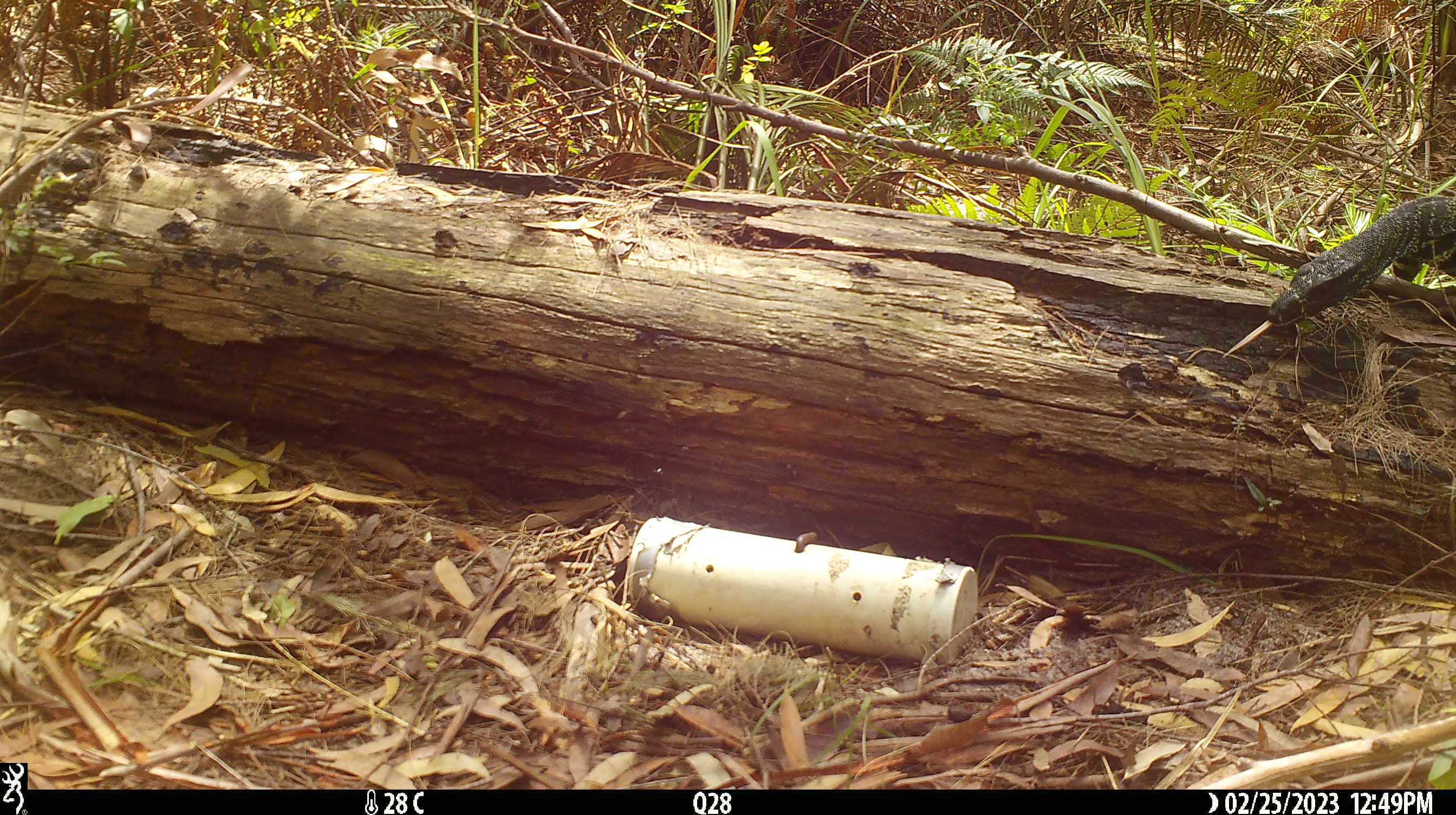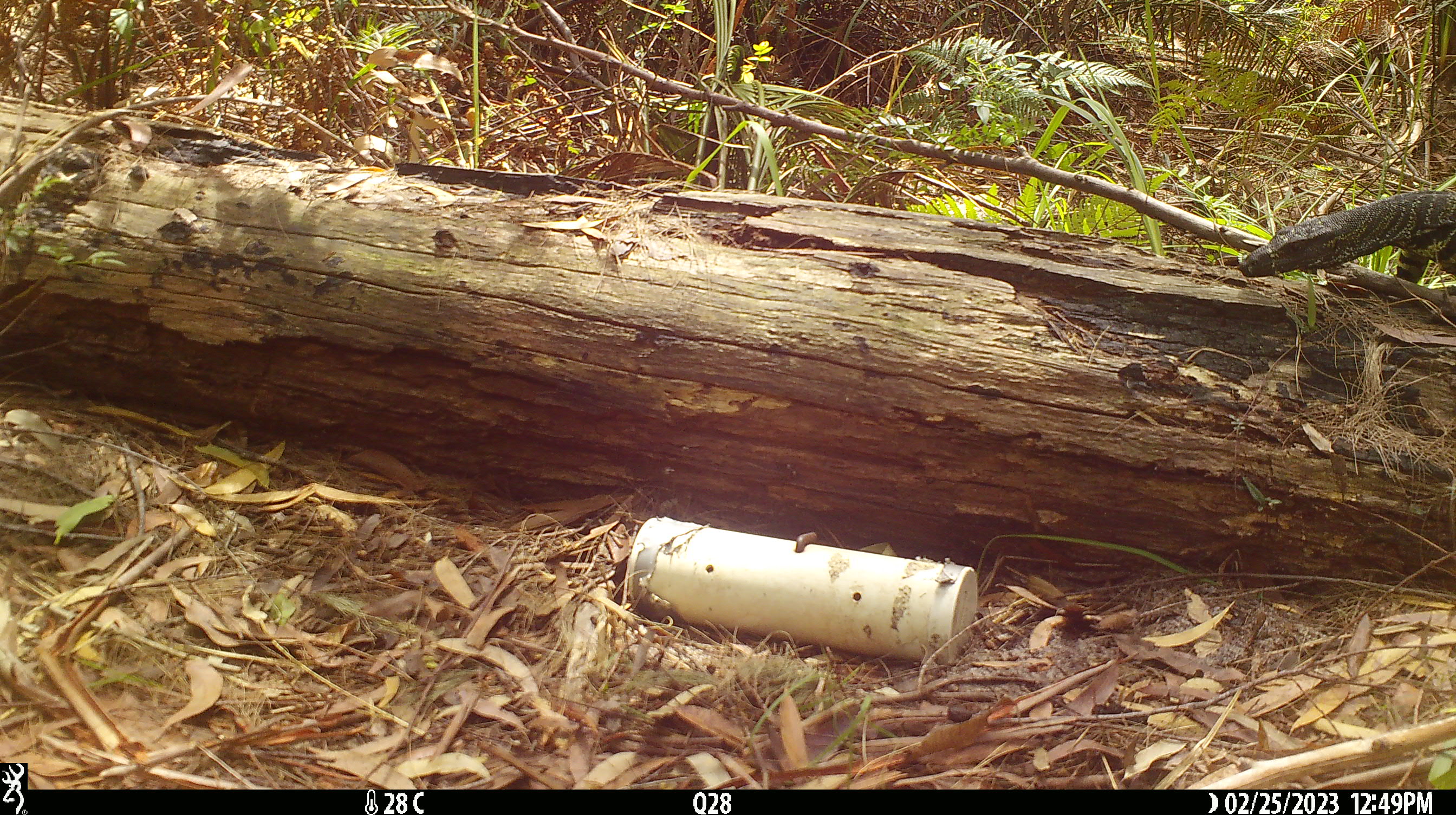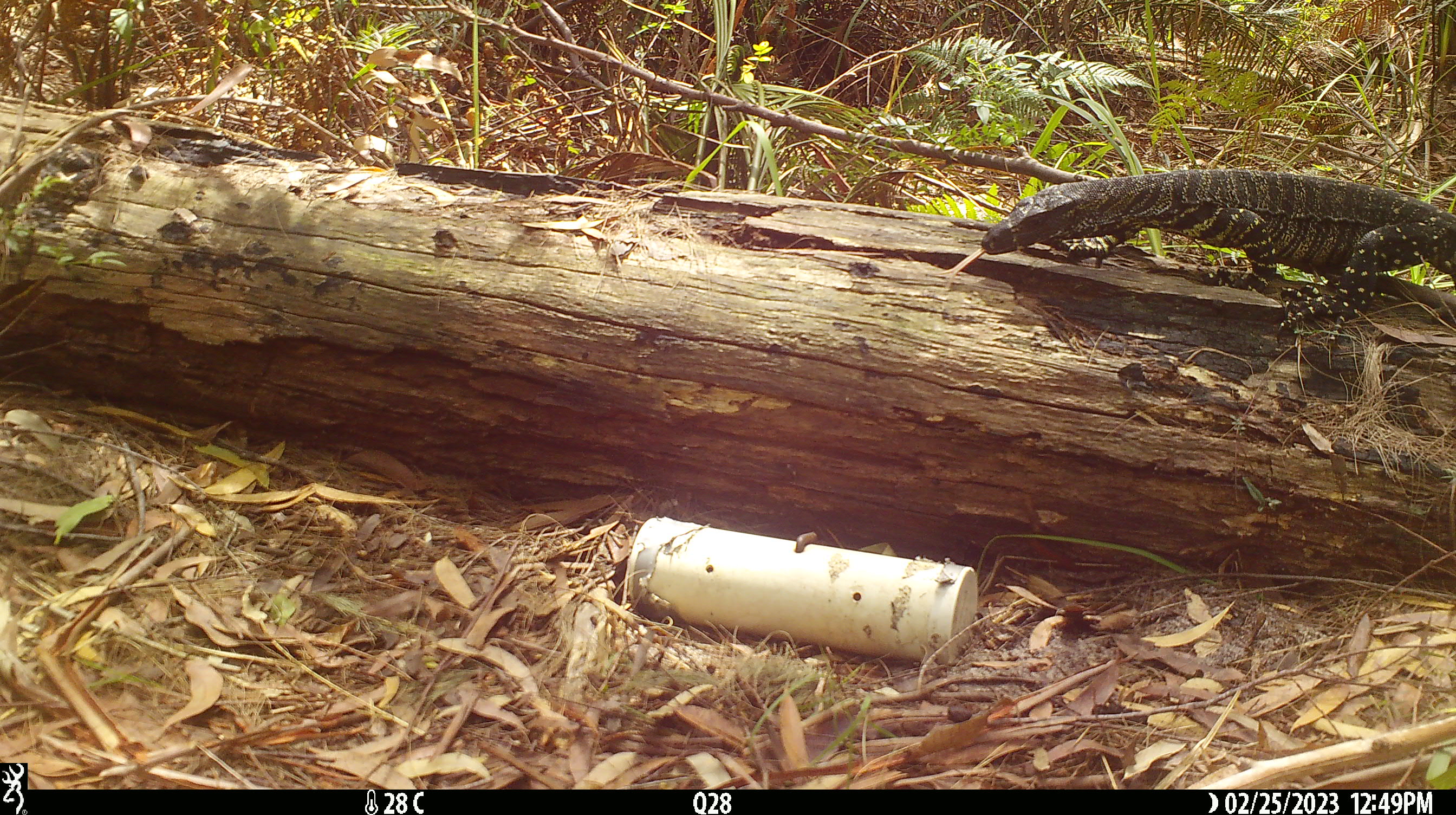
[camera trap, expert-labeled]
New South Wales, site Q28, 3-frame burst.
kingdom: Animalia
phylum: Chordata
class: Reptilia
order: Squamata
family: Varanidae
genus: Varanus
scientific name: Varanus varius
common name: lace monitor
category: goanna